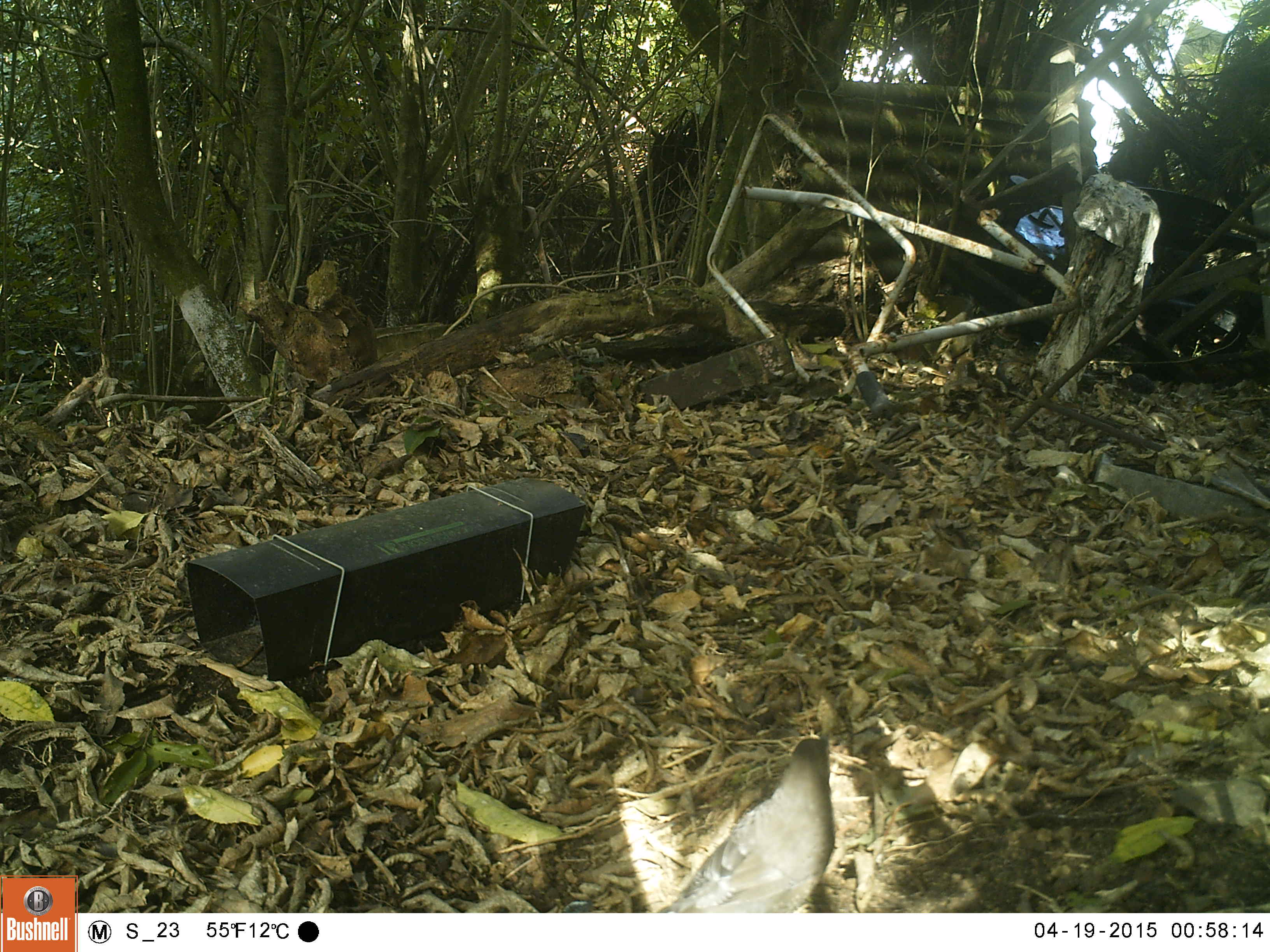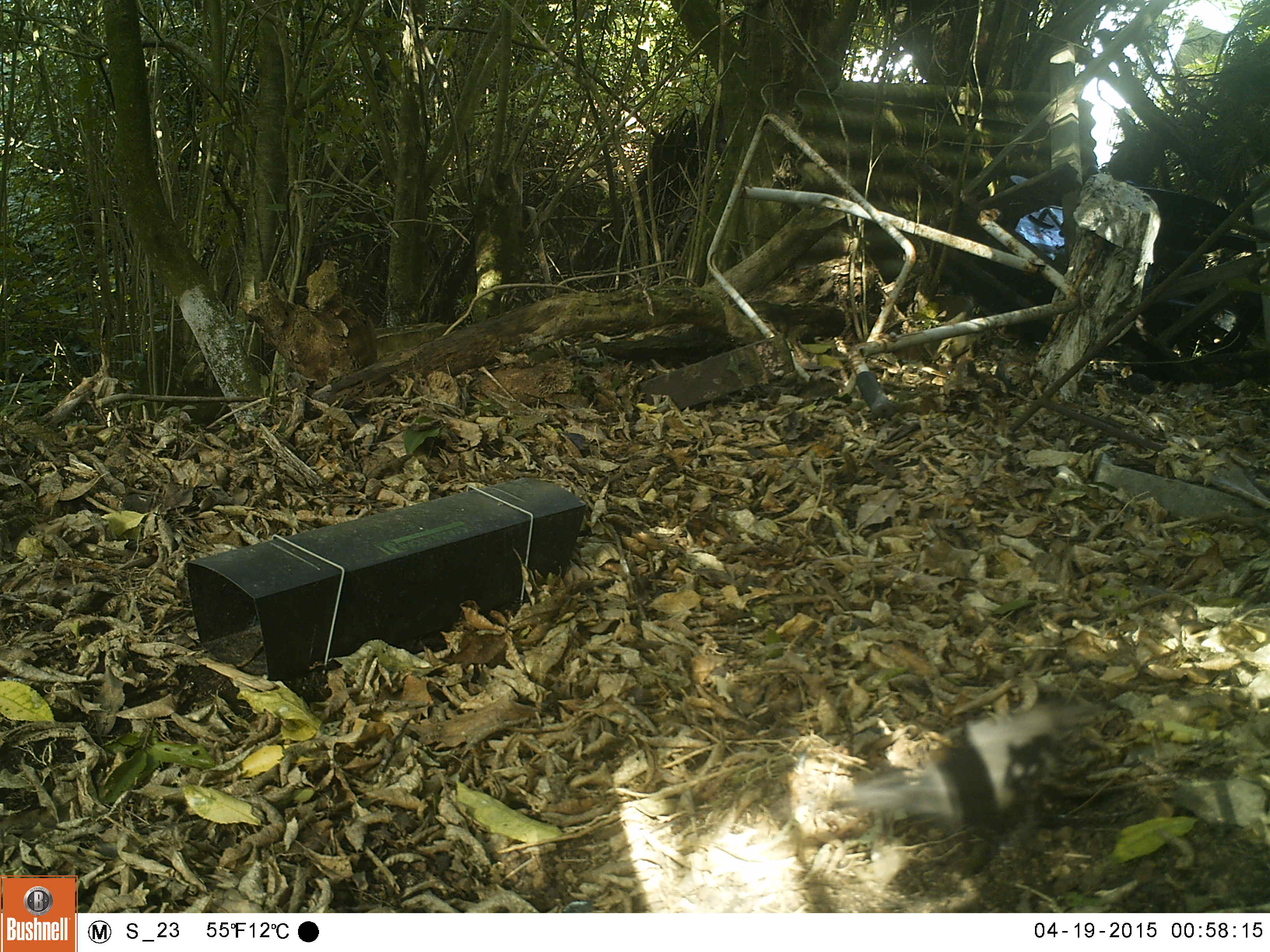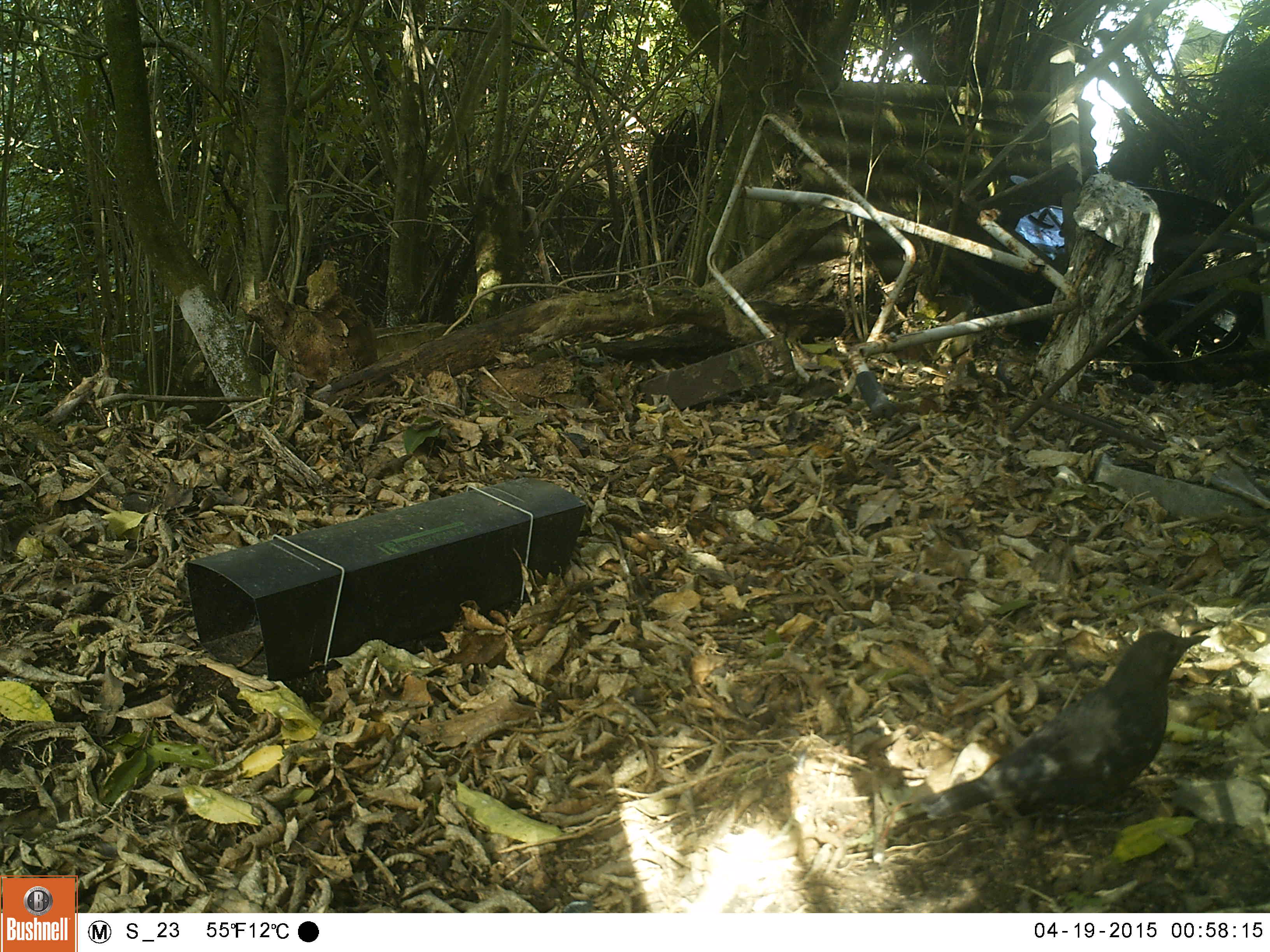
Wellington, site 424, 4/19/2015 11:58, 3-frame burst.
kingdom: Animalia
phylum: Chordata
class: Aves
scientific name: Aves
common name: bird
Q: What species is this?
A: Bird (Aves).